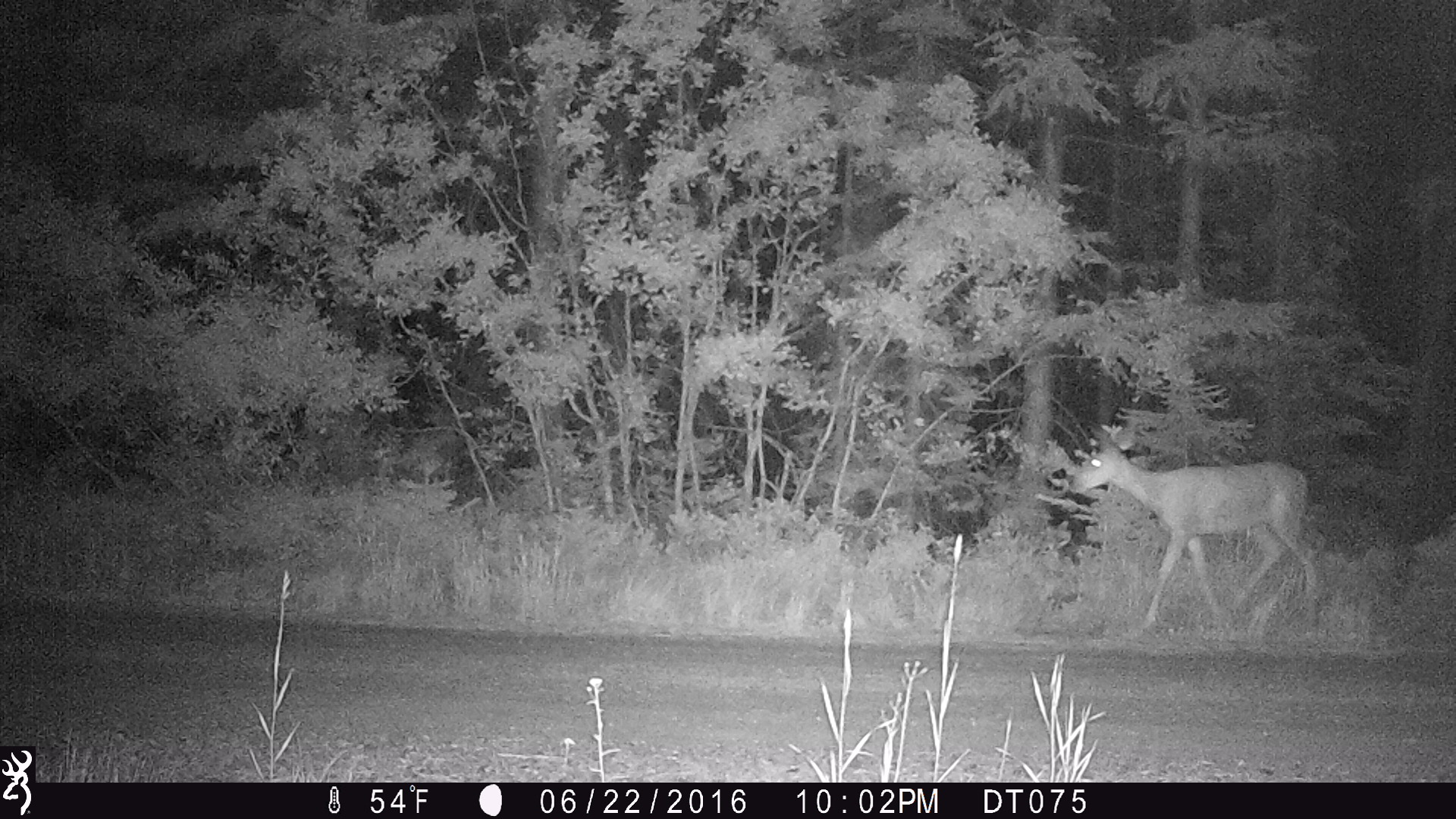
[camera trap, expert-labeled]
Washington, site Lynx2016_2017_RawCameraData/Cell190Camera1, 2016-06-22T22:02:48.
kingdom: Animalia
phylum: Chordata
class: Mammalia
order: Artiodactyla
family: Cervidae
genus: Odocoileus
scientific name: Odocoileus hemionus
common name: mule deer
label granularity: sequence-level